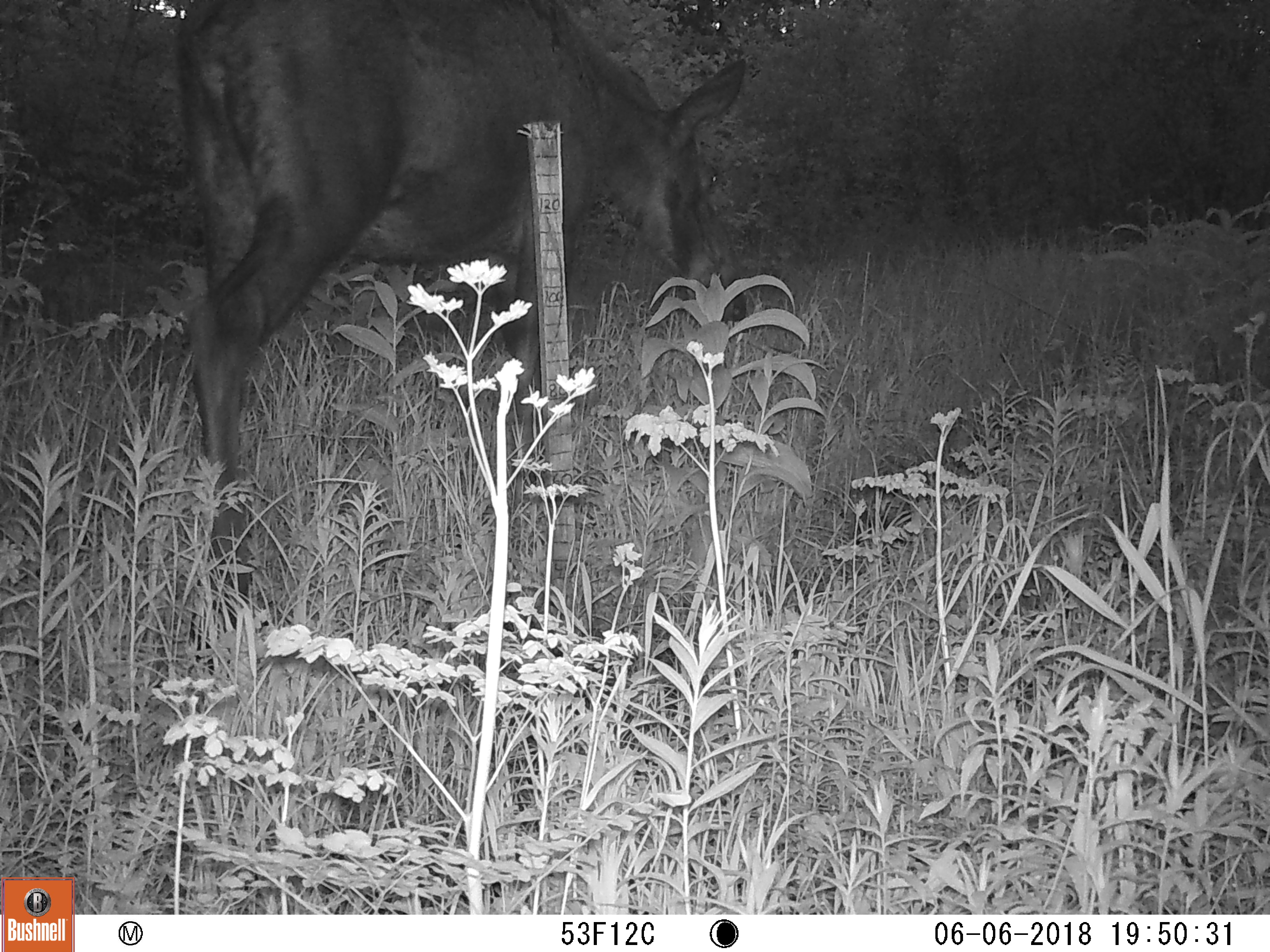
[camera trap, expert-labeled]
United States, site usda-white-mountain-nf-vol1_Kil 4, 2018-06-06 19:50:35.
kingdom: Animalia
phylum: Chordata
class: Mammalia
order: Artiodactyla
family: Cervidae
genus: Alces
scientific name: Alces alces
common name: moose